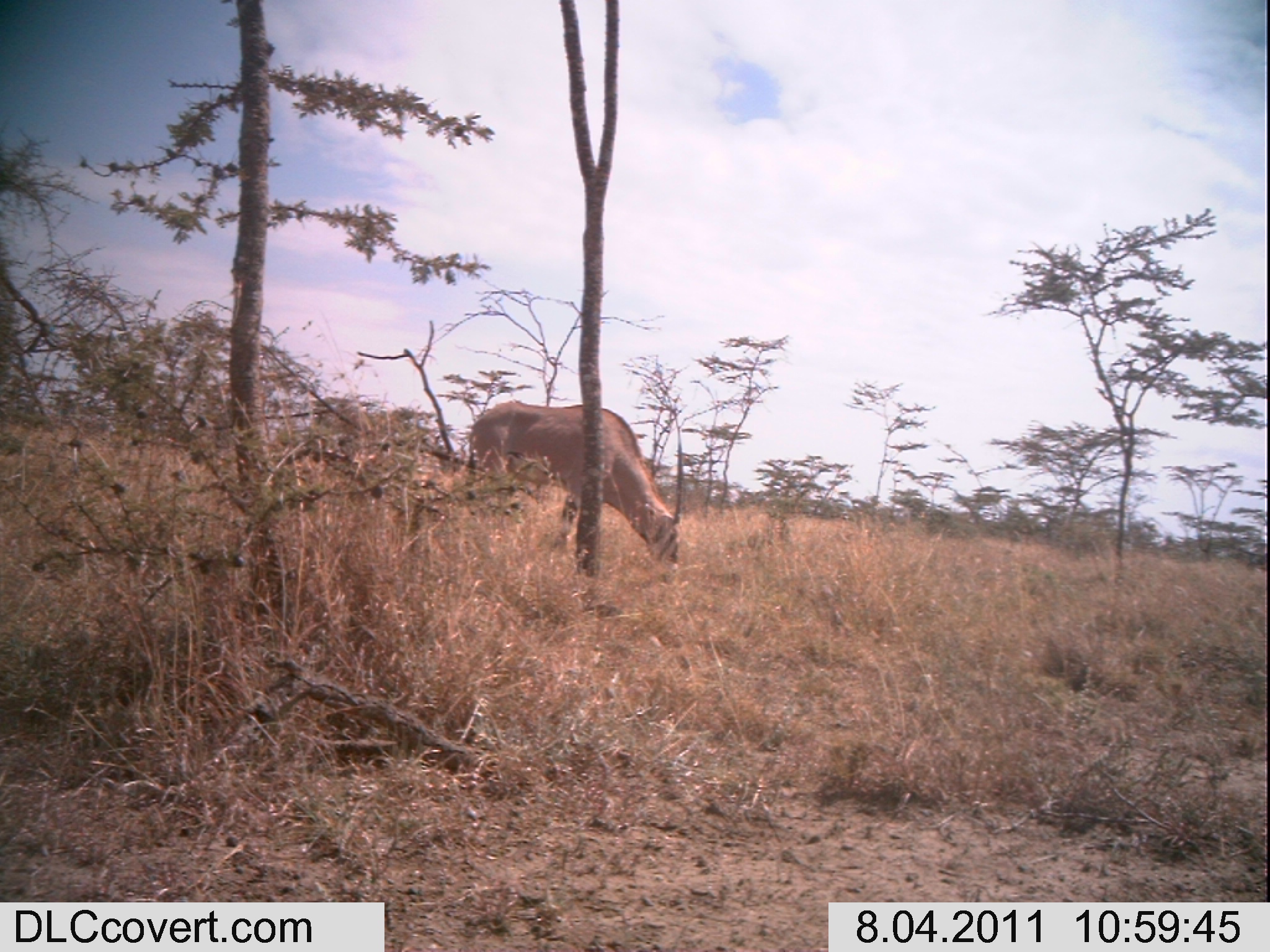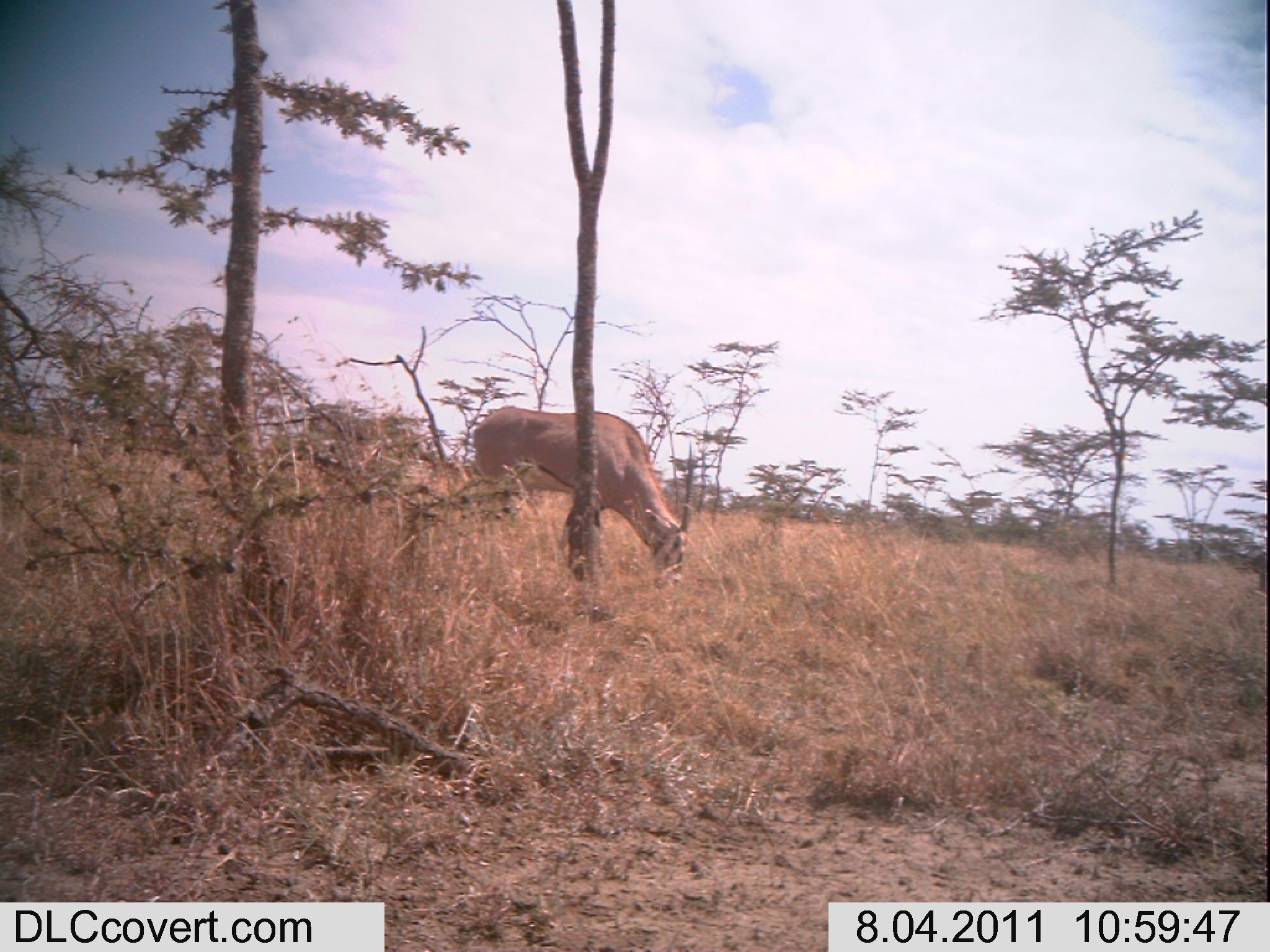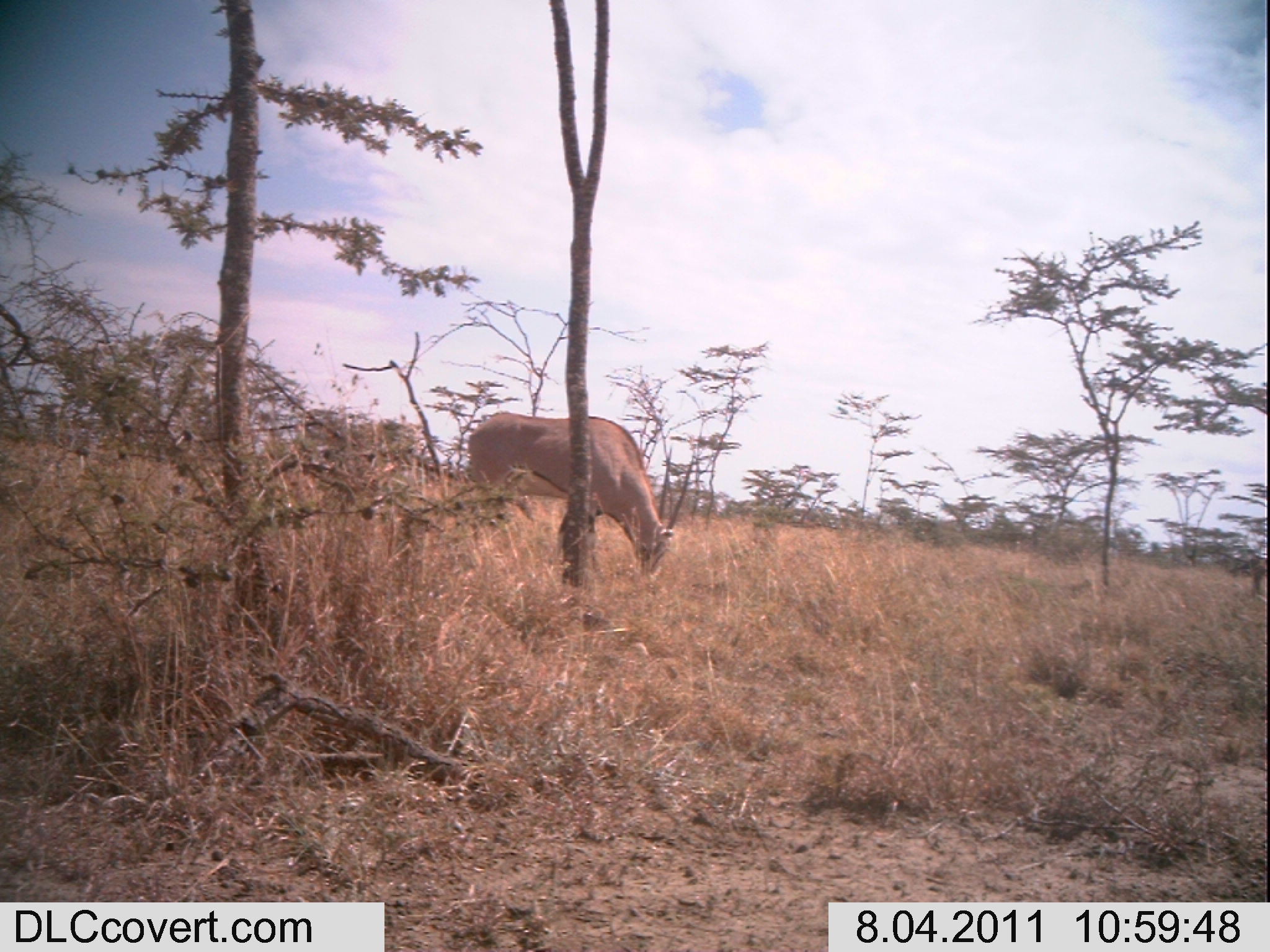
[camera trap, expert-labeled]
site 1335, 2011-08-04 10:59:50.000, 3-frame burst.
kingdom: Animalia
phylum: Chordata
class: Mammalia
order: Artiodactyla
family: Bovidae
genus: Oryx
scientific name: Oryx beisa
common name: east african oryx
Oryx beisa (east african oryx), count 1.